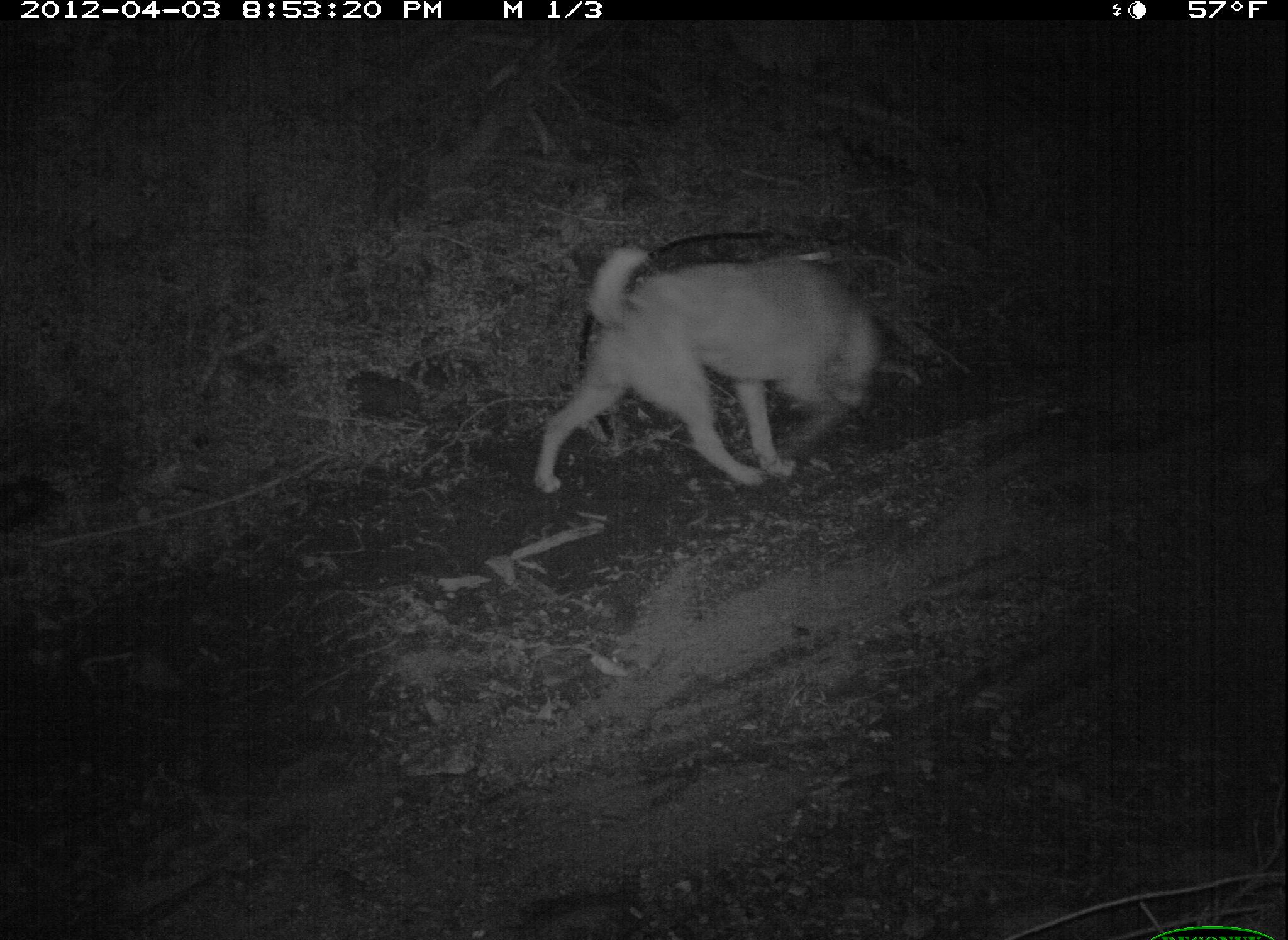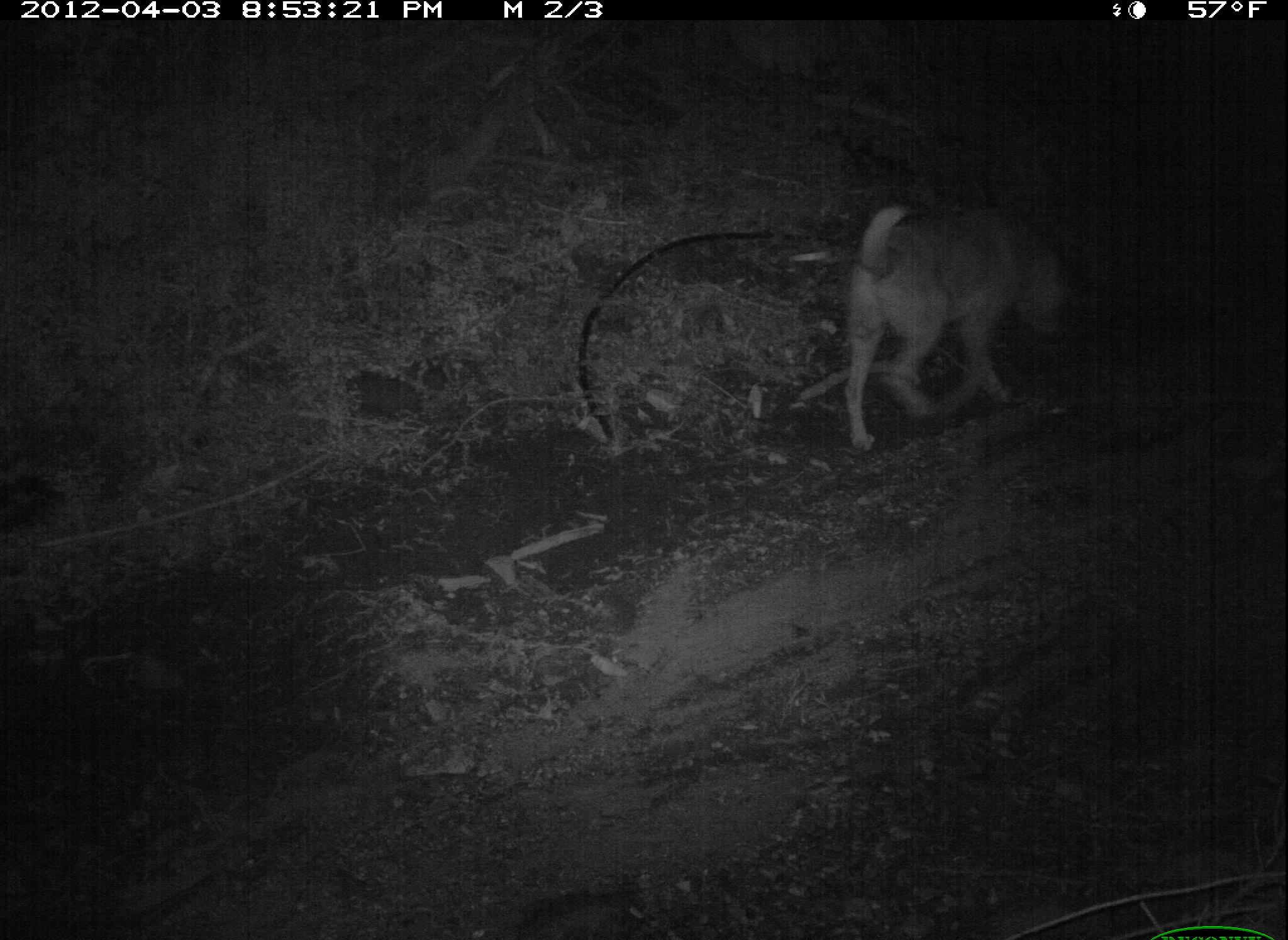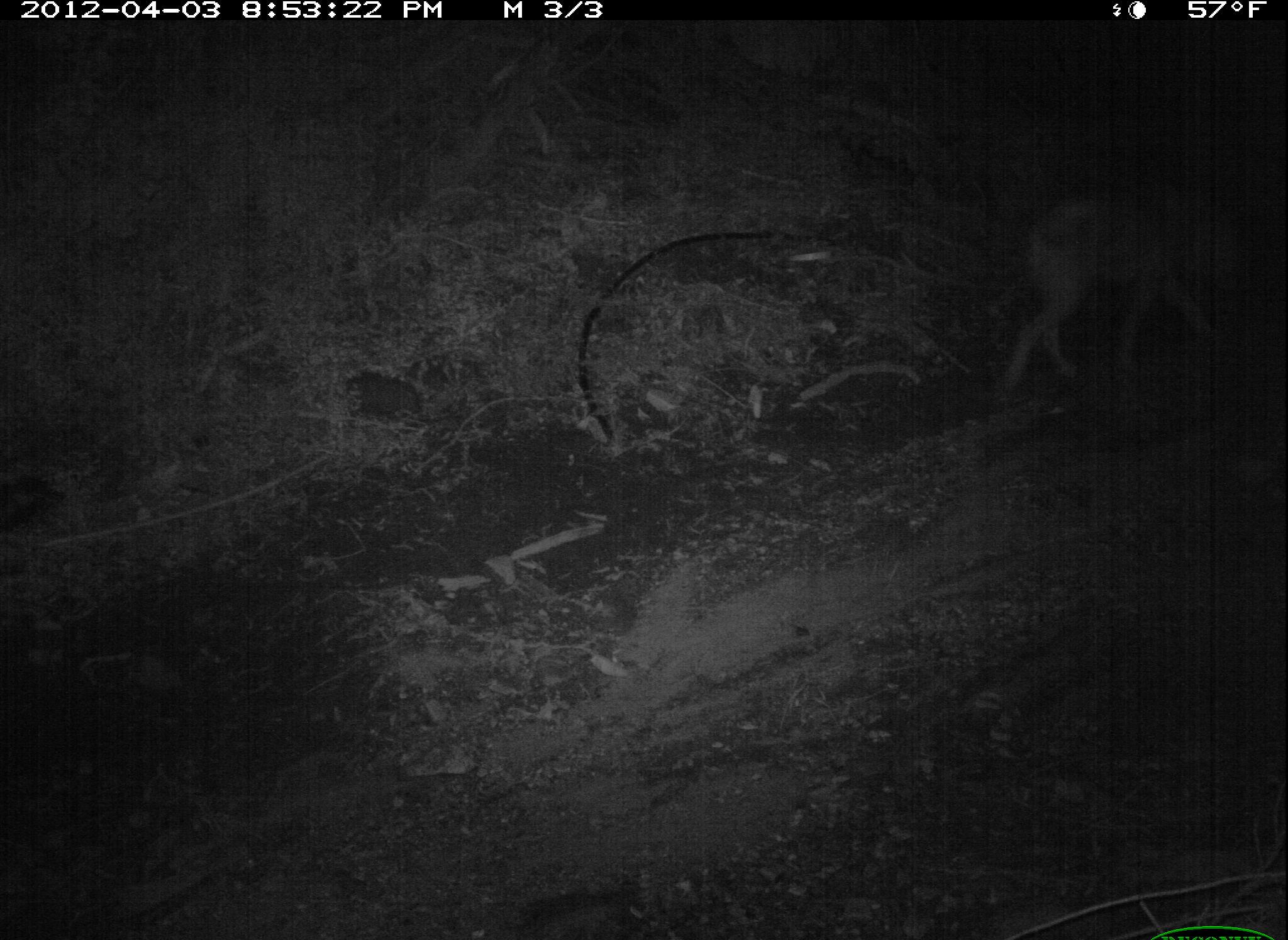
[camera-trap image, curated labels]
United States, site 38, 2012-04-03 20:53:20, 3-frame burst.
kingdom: Animalia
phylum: Chordata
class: Mammalia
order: Carnivora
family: Canidae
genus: Canis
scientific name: Canis familiaris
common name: domestic dog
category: dog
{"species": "dog (domestic dog) (Canis familiaris)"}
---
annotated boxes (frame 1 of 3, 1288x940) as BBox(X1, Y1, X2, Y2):
dog: BBox(515, 224, 898, 506)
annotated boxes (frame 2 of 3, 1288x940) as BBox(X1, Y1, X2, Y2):
dog: BBox(829, 180, 1093, 457)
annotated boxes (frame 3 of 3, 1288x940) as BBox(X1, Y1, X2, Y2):
dog: BBox(996, 171, 1259, 397)